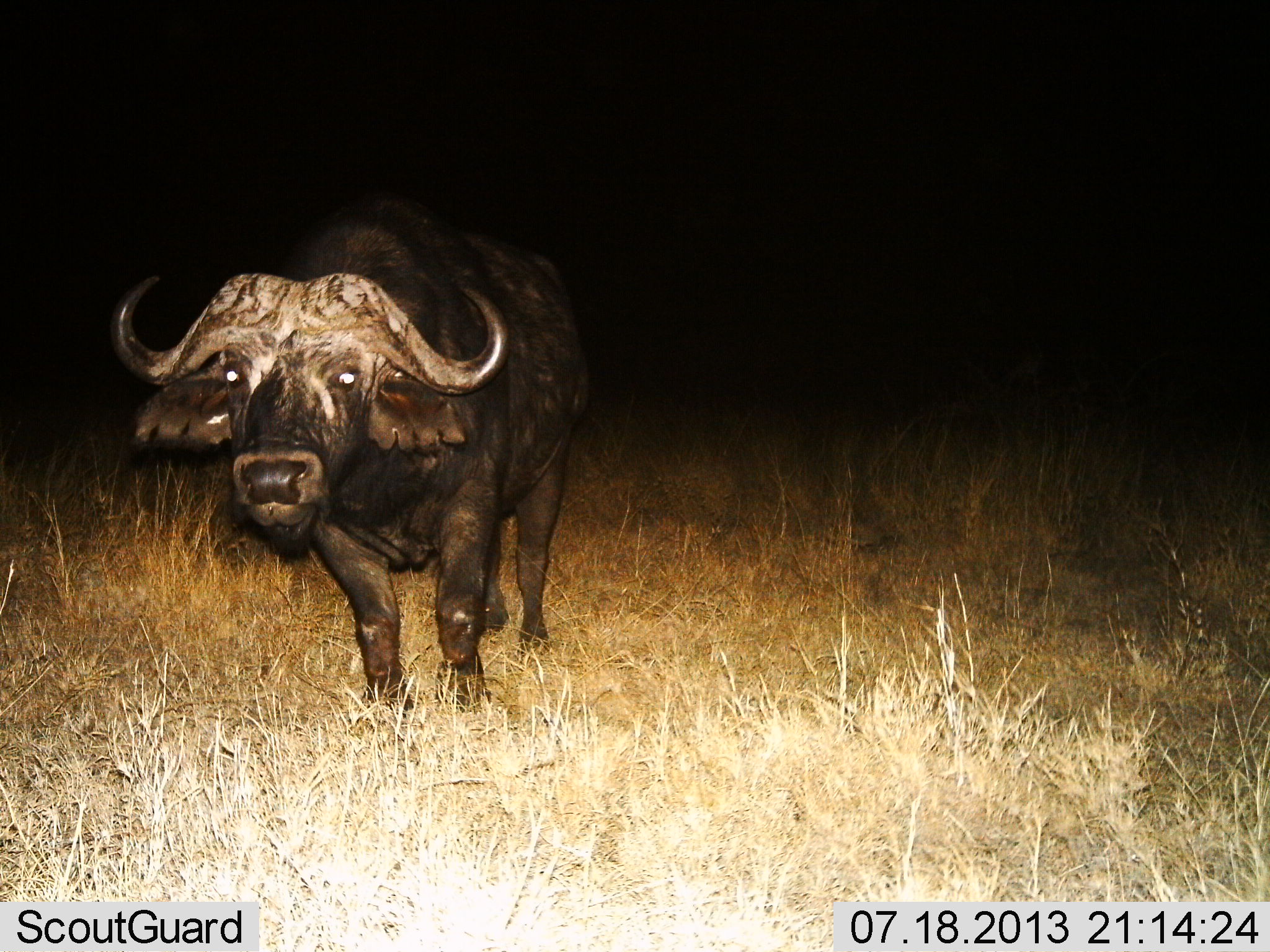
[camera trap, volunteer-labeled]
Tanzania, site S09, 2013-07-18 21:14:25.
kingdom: Animalia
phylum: Chordata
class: Mammalia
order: Artiodactyla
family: Bovidae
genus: Syncerus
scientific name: Syncerus caffer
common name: cape buffalo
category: buffalo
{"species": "buffalo (cape buffalo) (Syncerus caffer)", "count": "1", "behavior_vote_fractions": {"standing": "91%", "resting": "0%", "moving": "9%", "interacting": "0%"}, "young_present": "0%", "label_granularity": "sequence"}